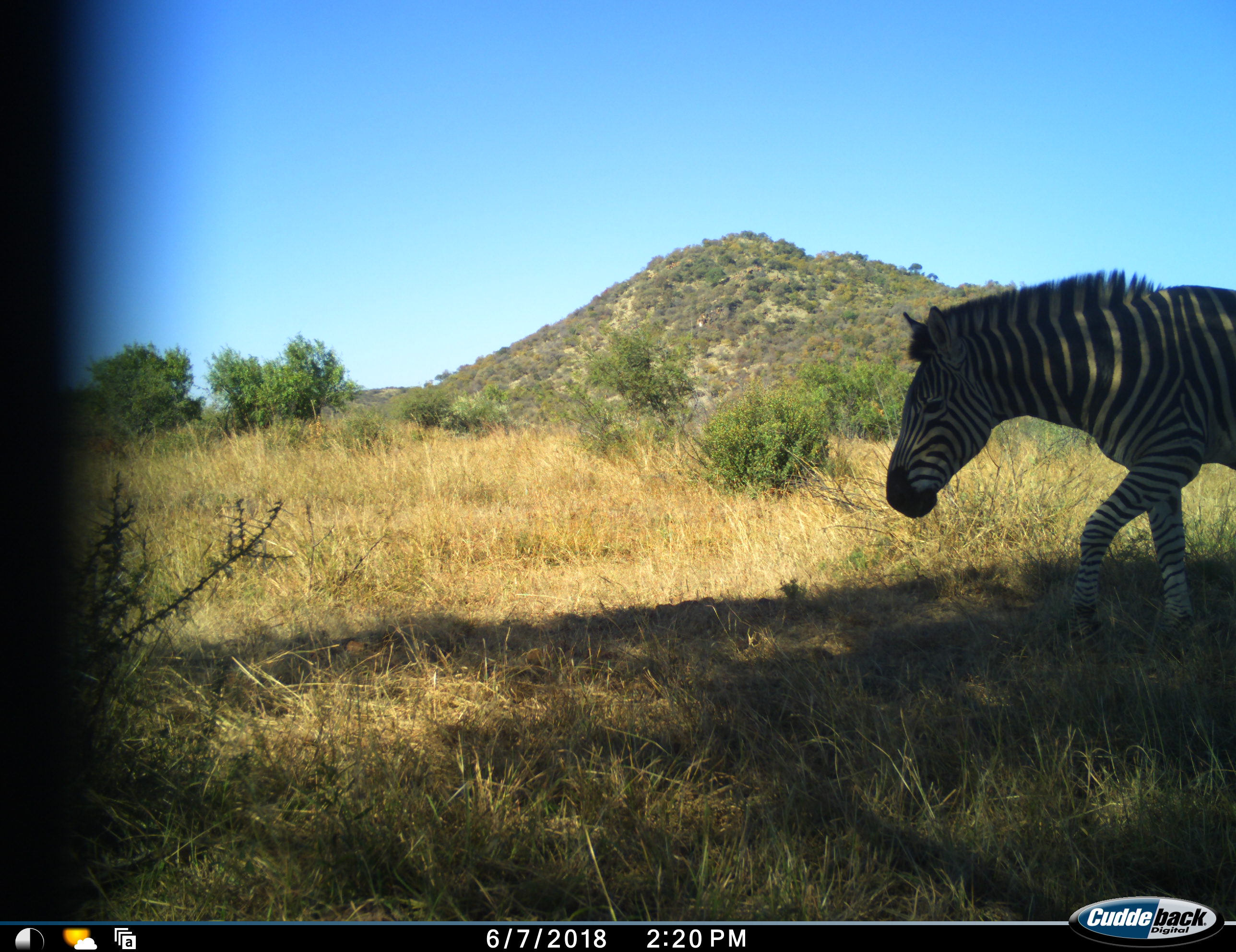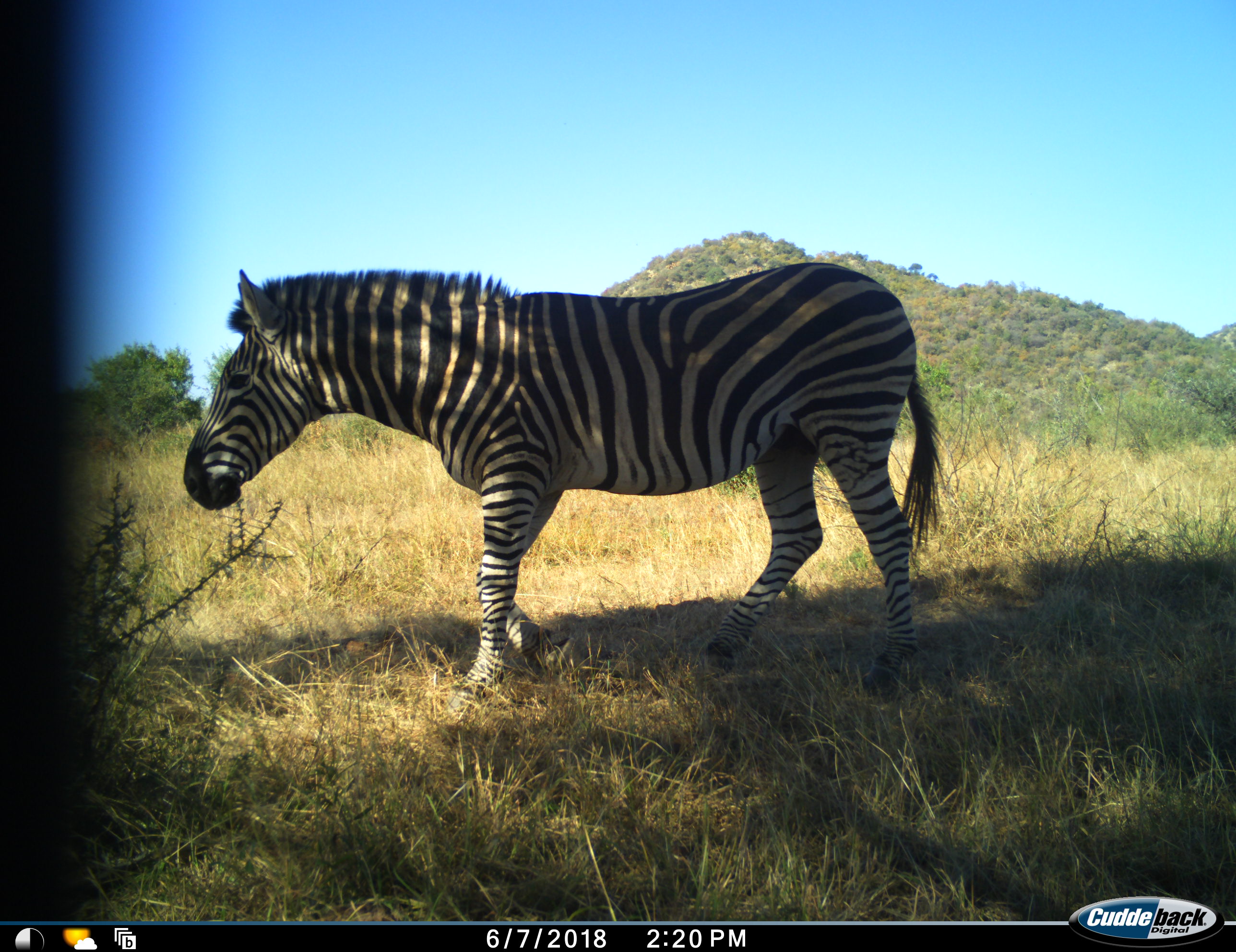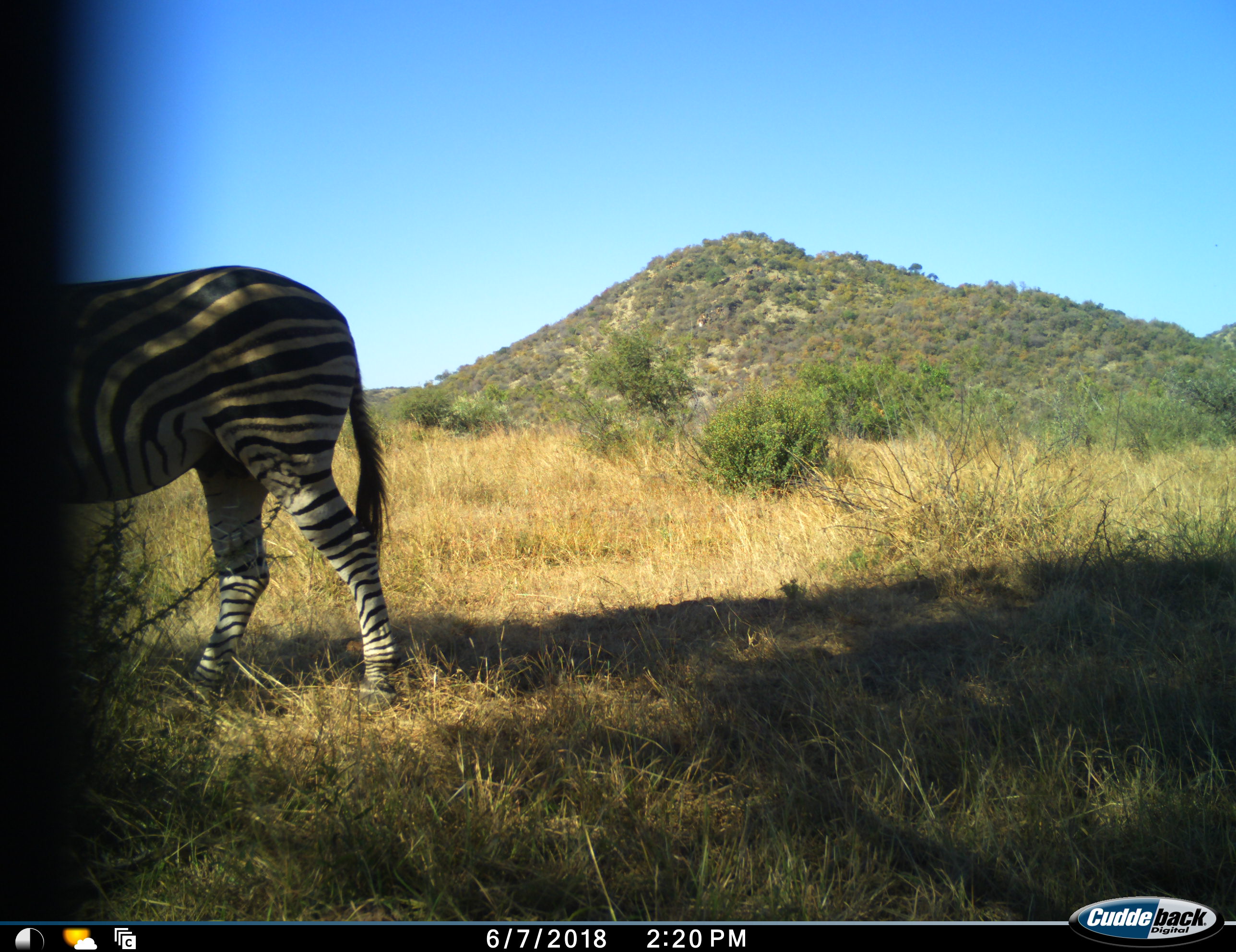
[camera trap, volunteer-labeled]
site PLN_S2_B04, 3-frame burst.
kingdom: Animalia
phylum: Chordata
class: Mammalia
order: Perissodactyla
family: Equidae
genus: Equus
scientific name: Equus quagga burchellii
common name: burchell's zebra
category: zebraburchells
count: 1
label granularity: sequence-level